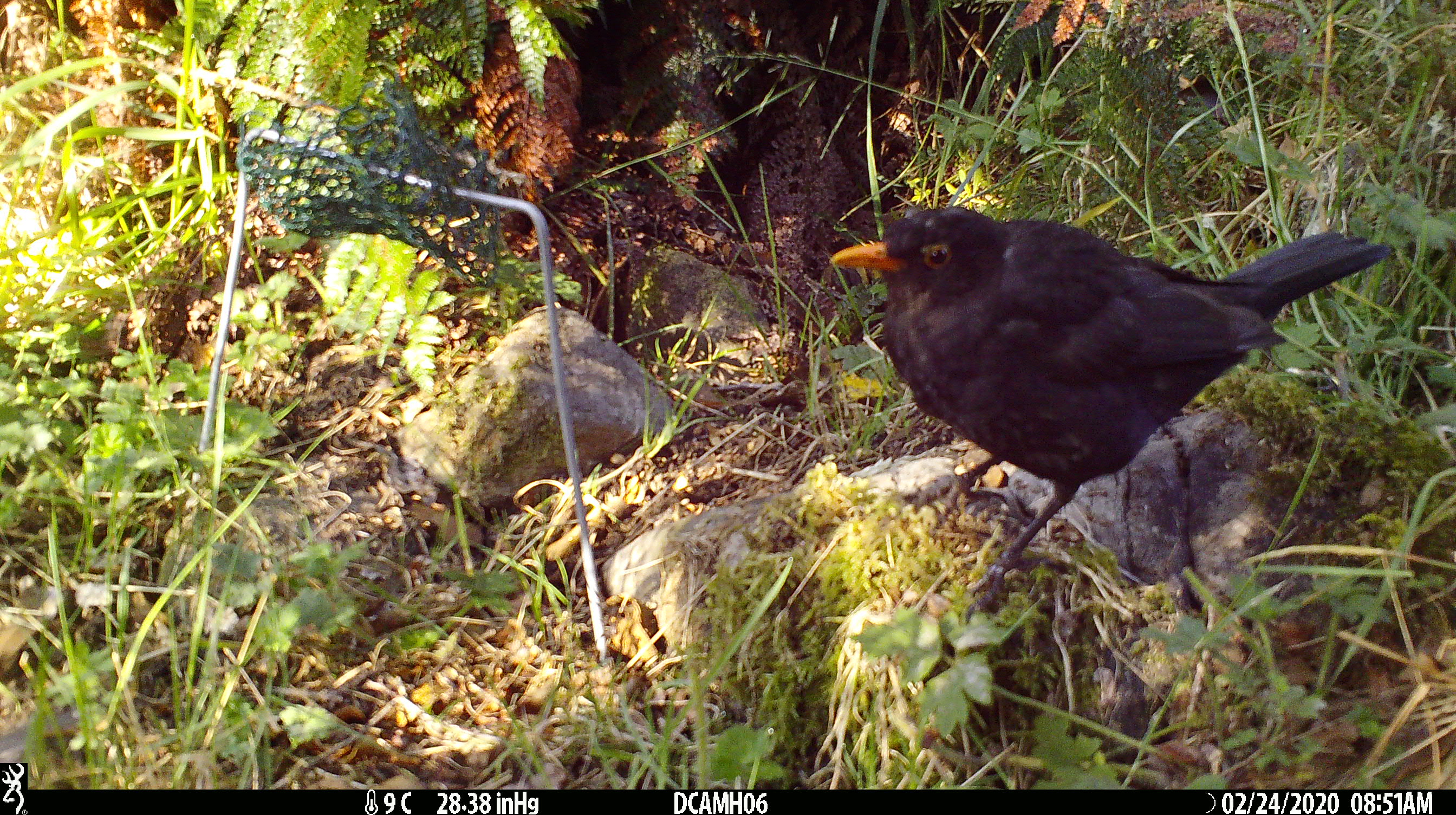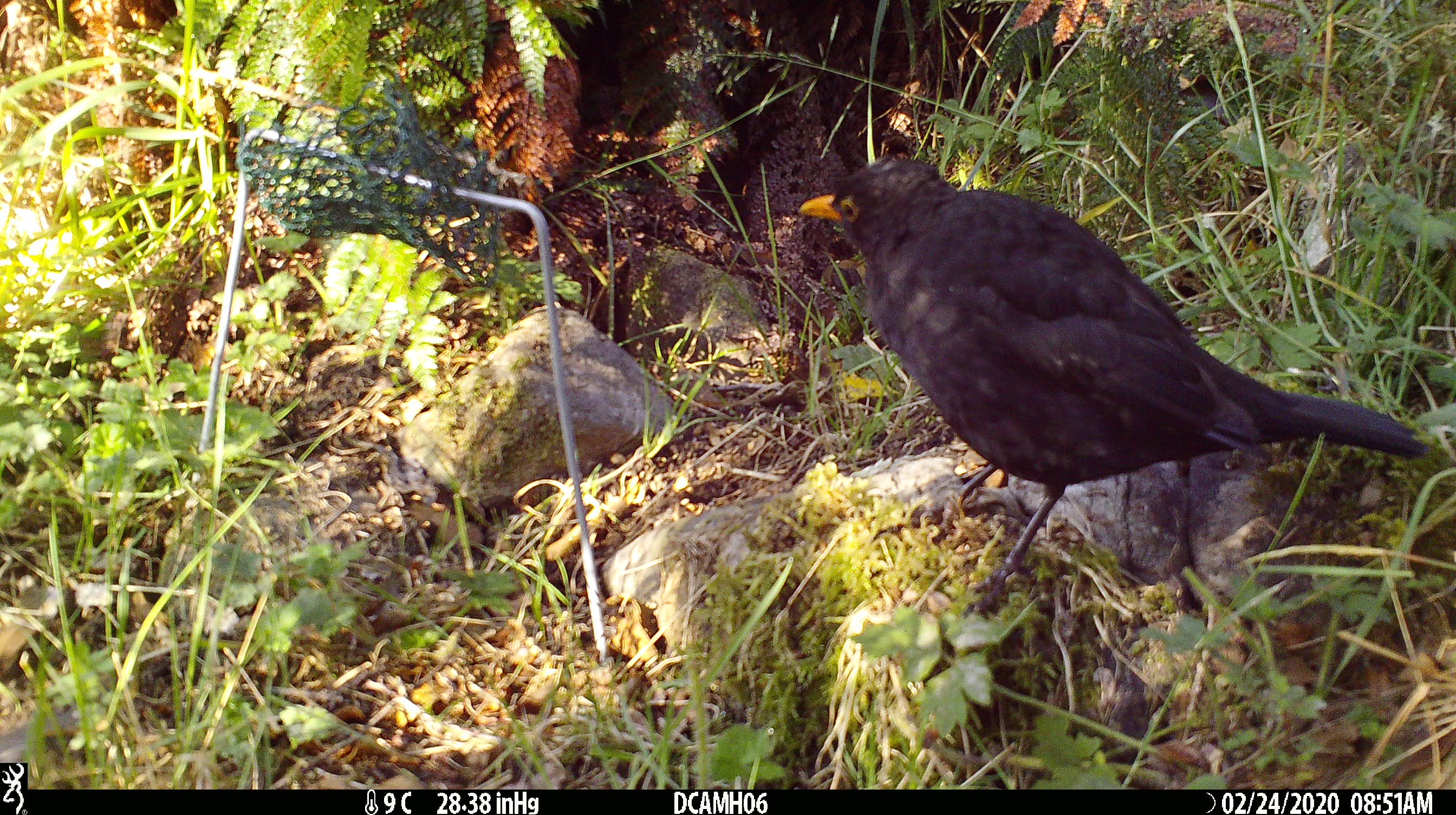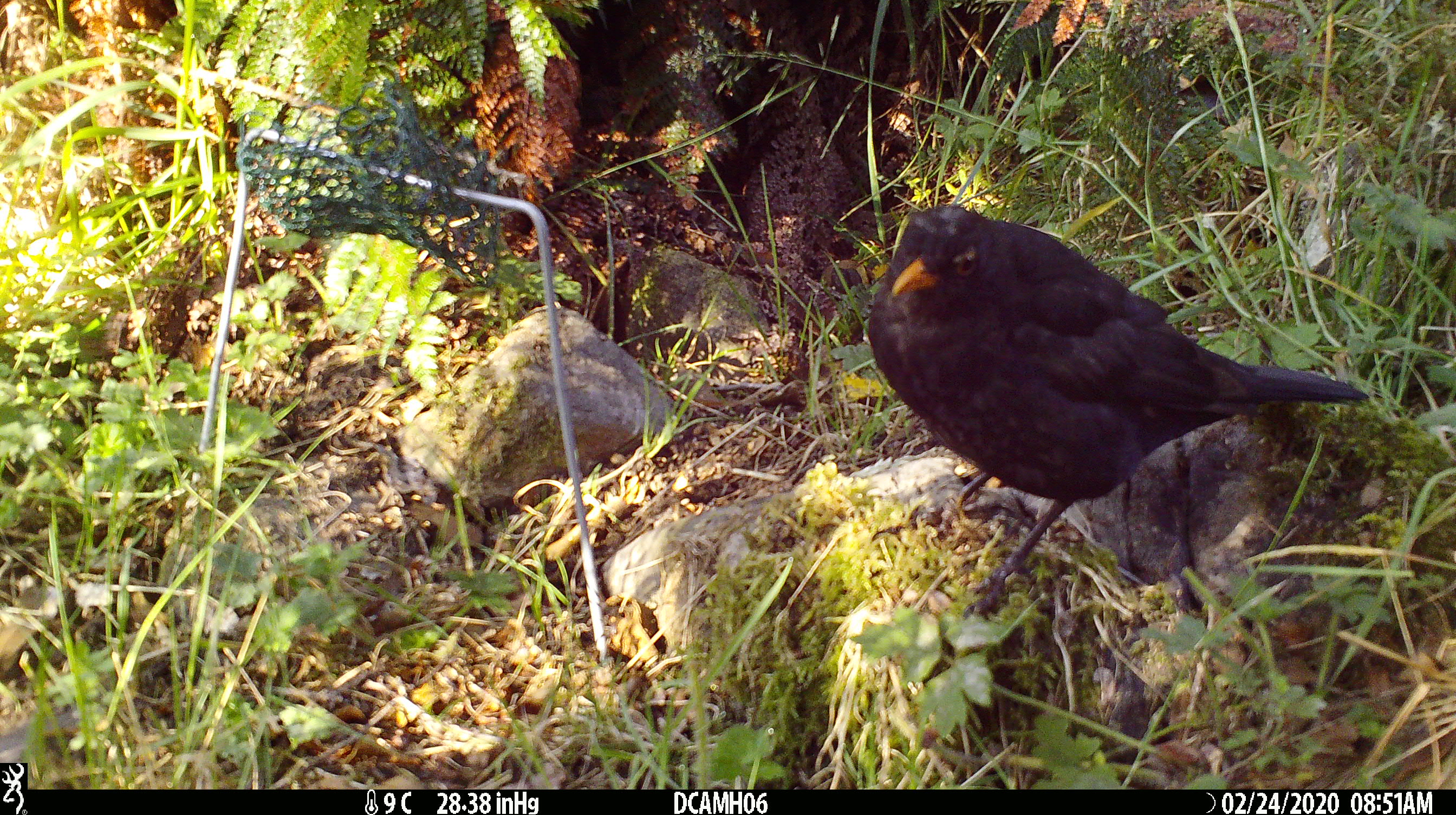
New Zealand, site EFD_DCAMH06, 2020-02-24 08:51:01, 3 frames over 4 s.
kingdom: Animalia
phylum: Chordata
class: Aves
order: Passeriformes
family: Turdidae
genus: Turdus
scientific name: Turdus merula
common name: eurasian blackbird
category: blackbird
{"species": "blackbird (eurasian blackbird) (Turdus merula)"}